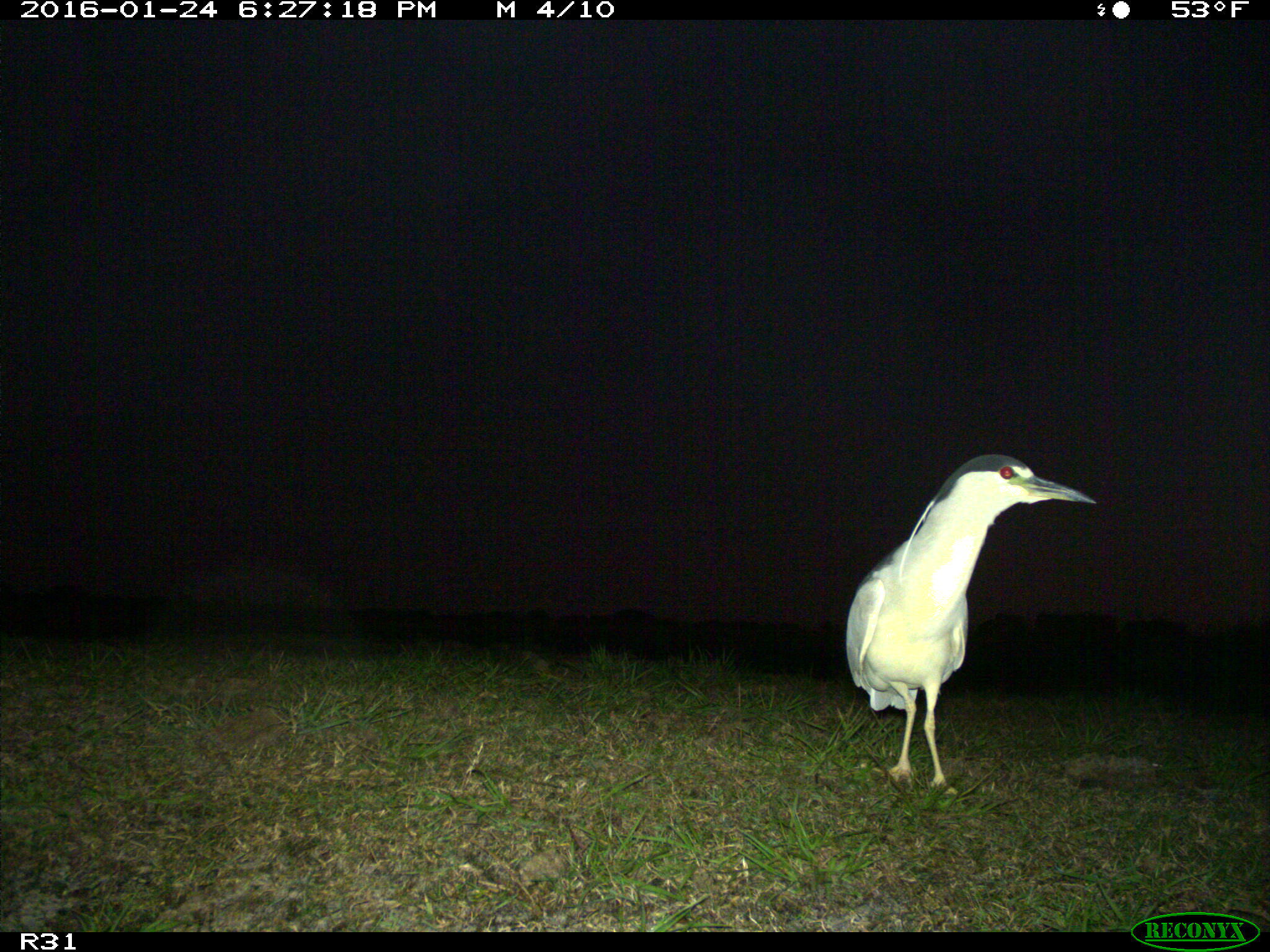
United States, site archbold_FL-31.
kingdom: Animalia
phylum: Chordata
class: Aves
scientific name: Aves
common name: birds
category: unidentified bird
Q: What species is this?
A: Unidentified bird (birds) (Aves).